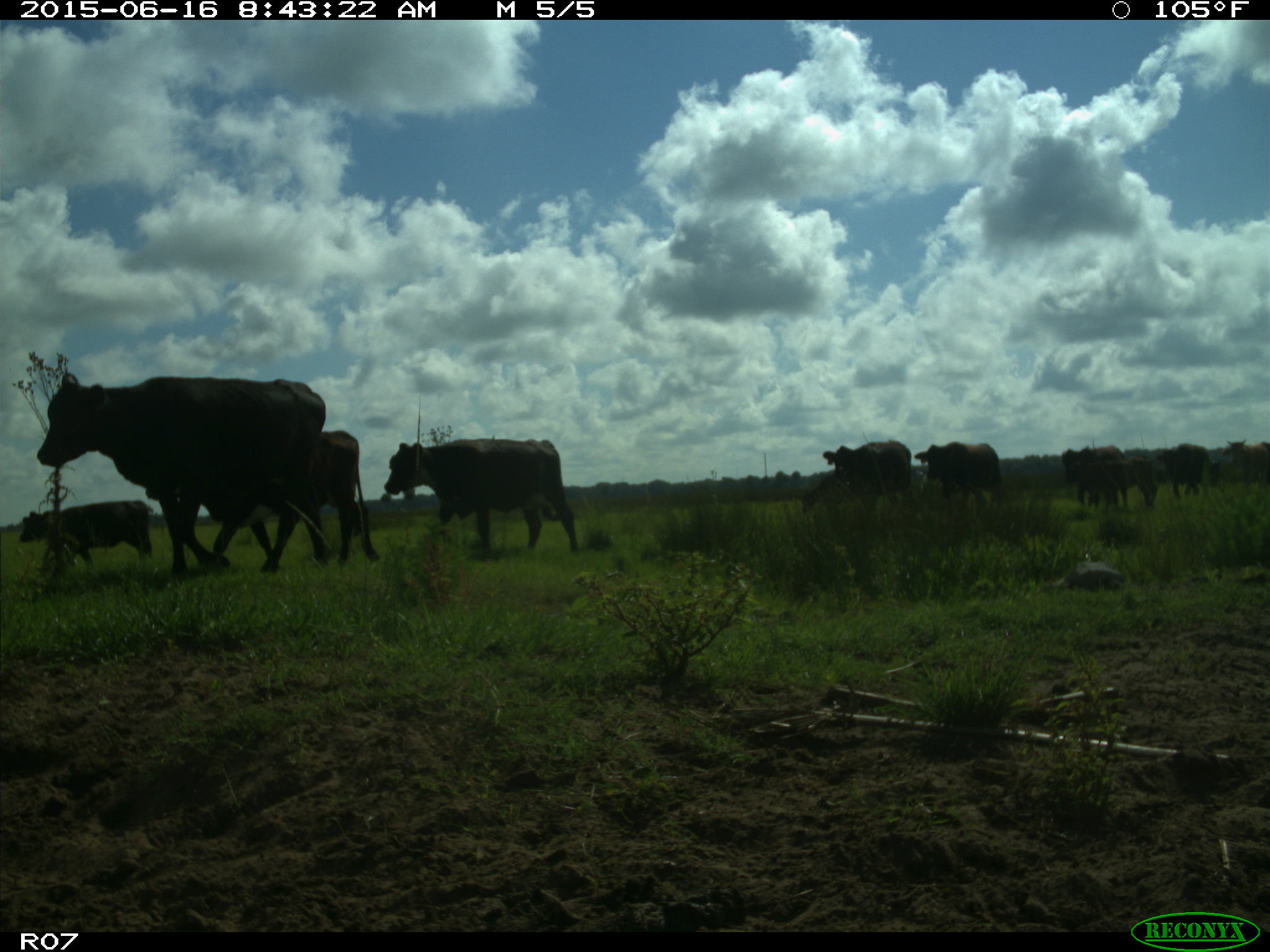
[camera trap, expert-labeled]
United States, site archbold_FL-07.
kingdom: Animalia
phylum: Chordata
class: Mammalia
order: Artiodactyla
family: Bovidae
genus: Bos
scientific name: Bos taurus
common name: domestic cow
Bos taurus (domestic cow).